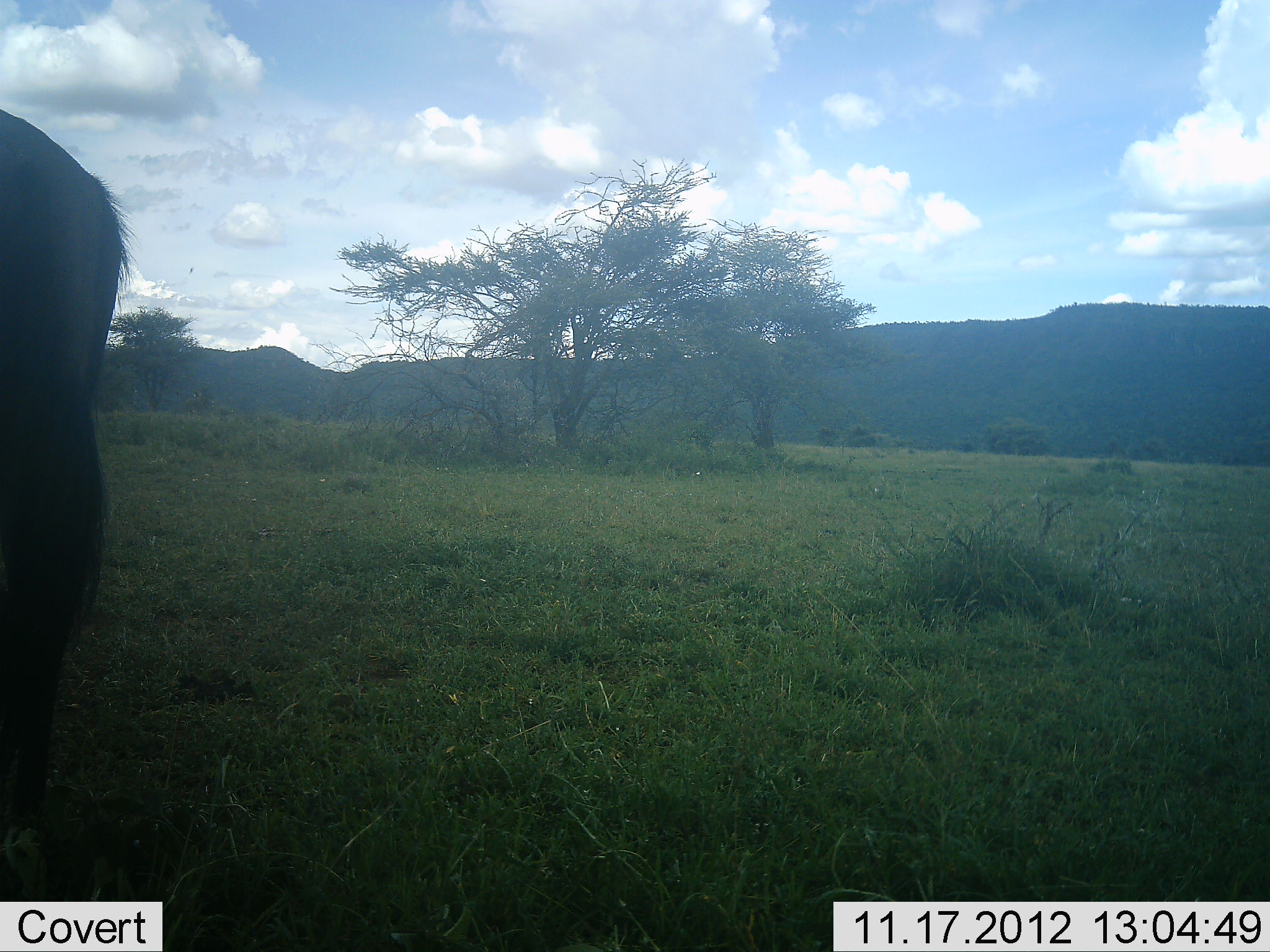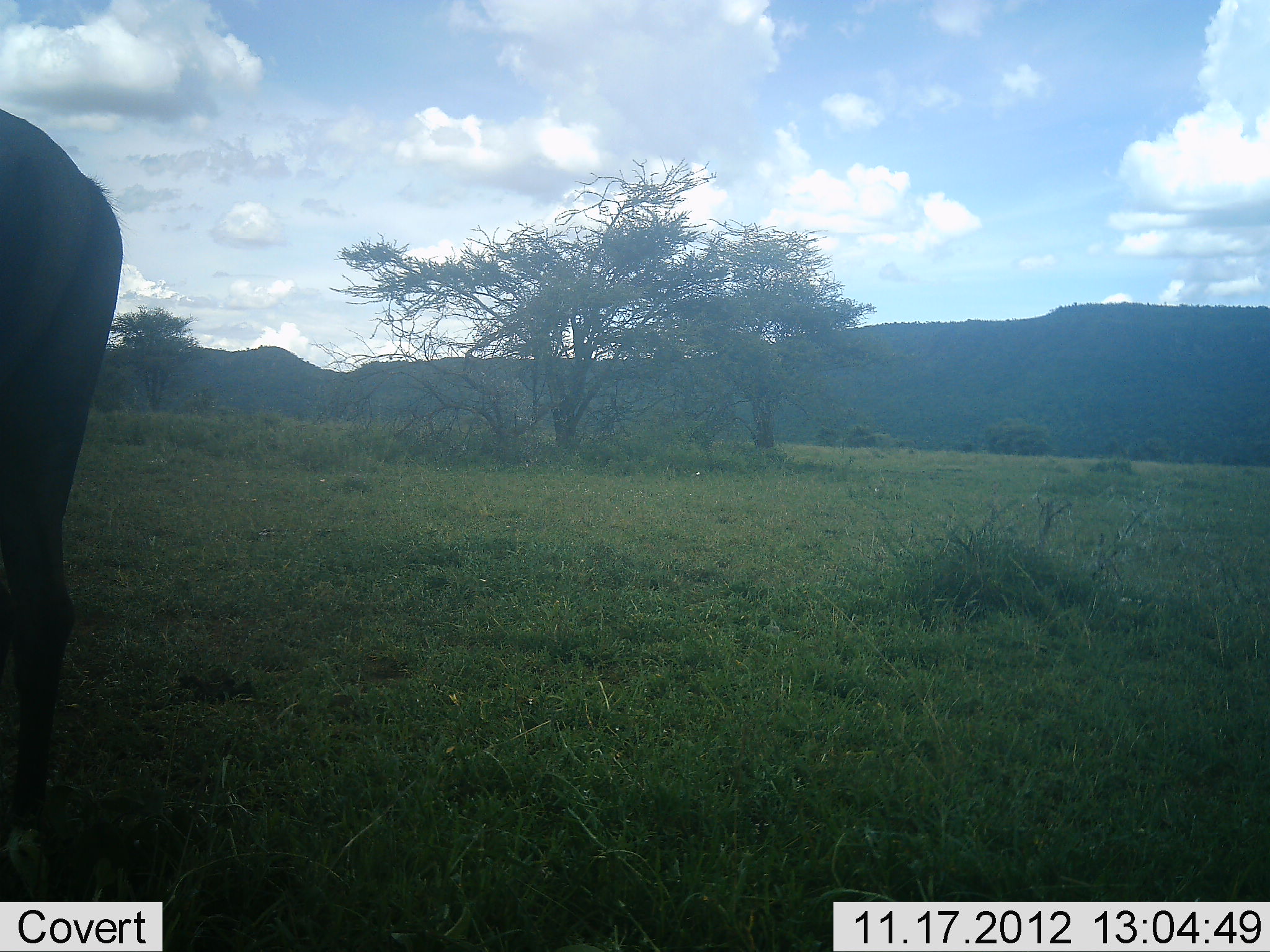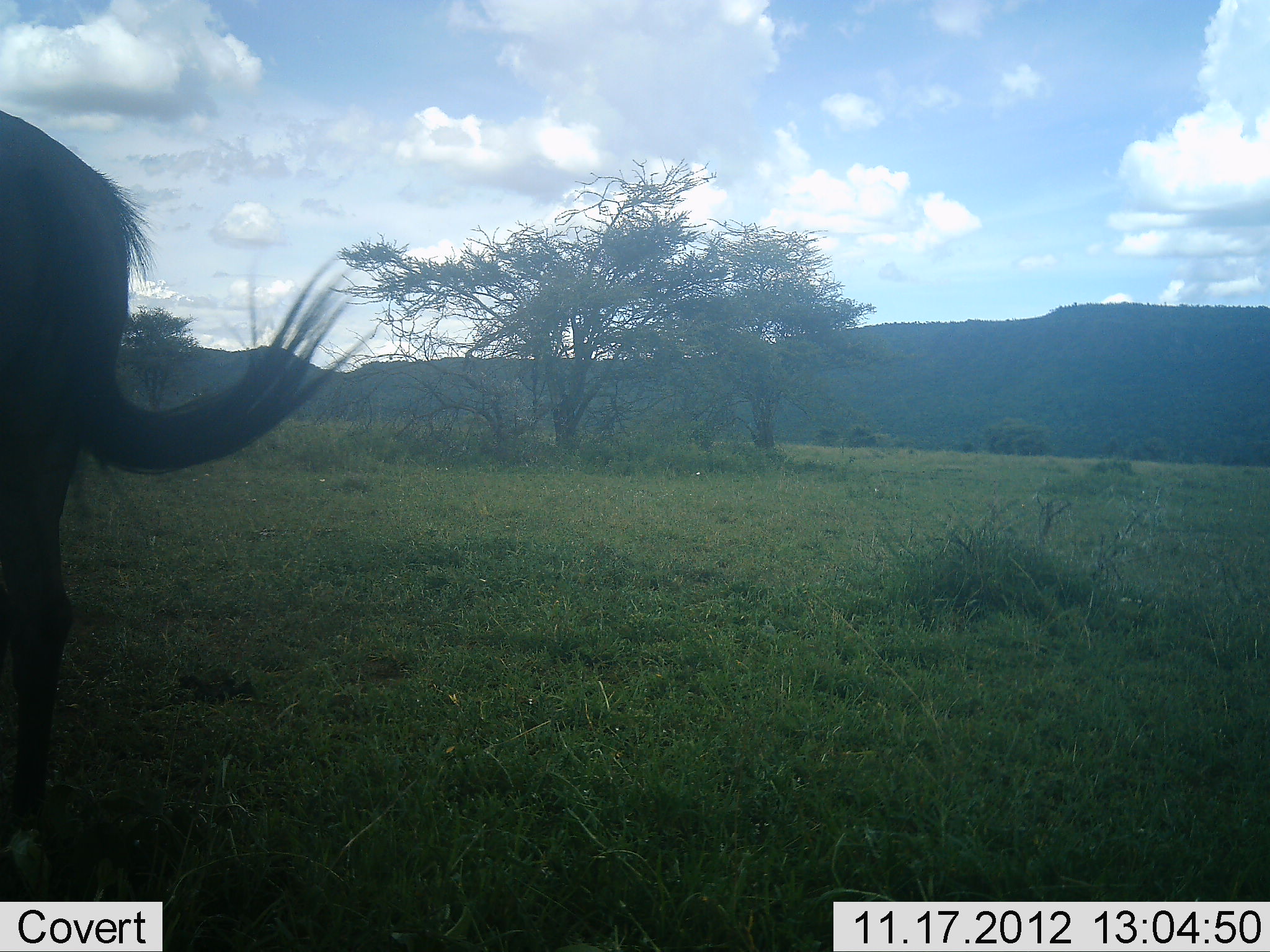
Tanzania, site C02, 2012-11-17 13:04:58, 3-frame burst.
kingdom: Animalia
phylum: Chordata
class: Mammalia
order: Artiodactyla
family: Bovidae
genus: Connochaetes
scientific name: Connochaetes taurinus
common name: blue wildebeest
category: wildebeest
Wildebeest (blue wildebeest) (Connochaetes taurinus), count 1. Behavior (volunteer vote fractions): standing 90%, resting 10%, moving 0%, interacting 0%. Young present (vote fraction): 0%. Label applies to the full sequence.